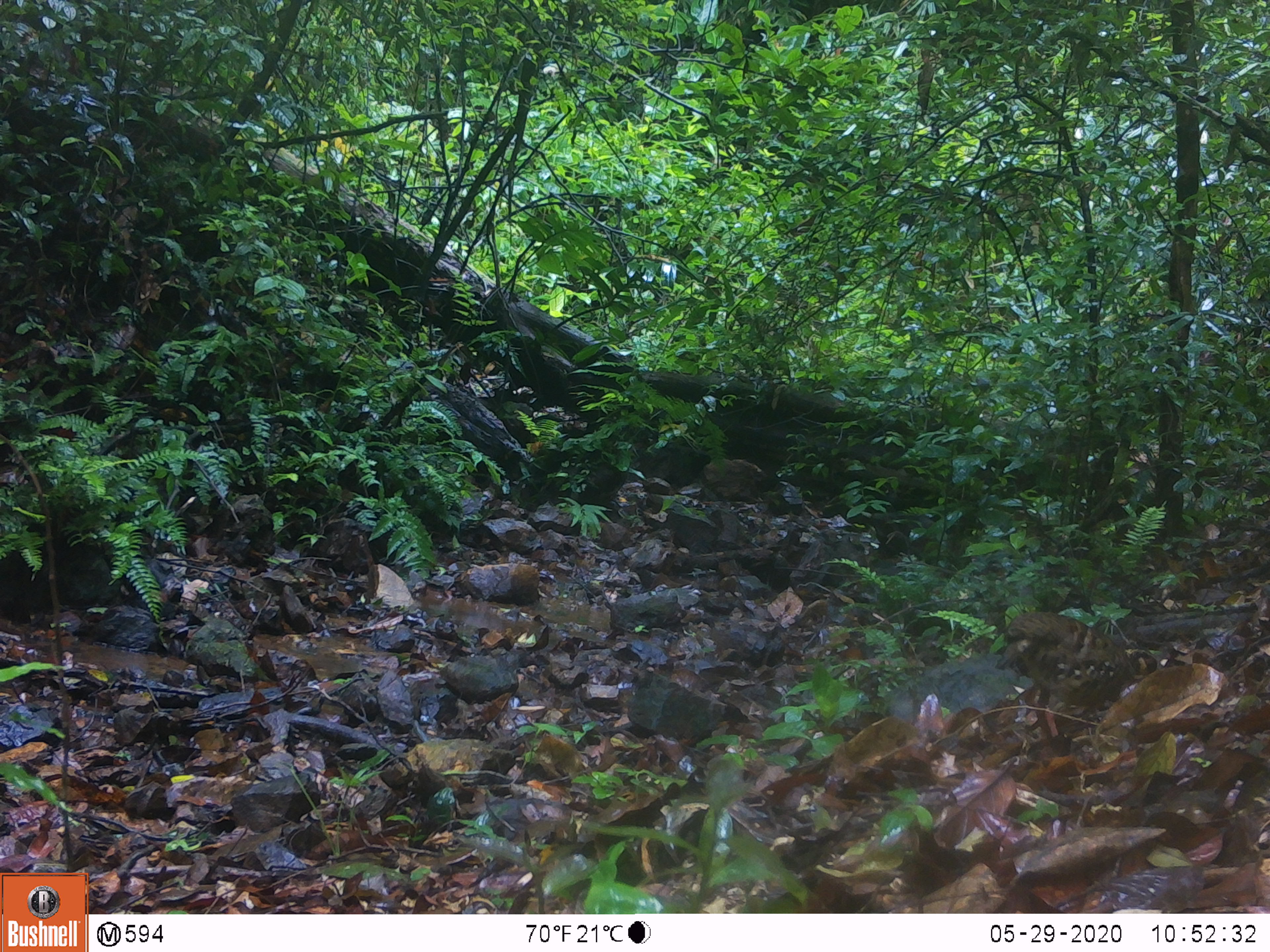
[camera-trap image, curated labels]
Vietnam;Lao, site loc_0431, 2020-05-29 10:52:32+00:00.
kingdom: Animalia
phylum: Chordata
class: Aves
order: Galliformes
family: Phasianidae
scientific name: Phasianidae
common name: partridge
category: unidentified partridge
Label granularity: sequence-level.